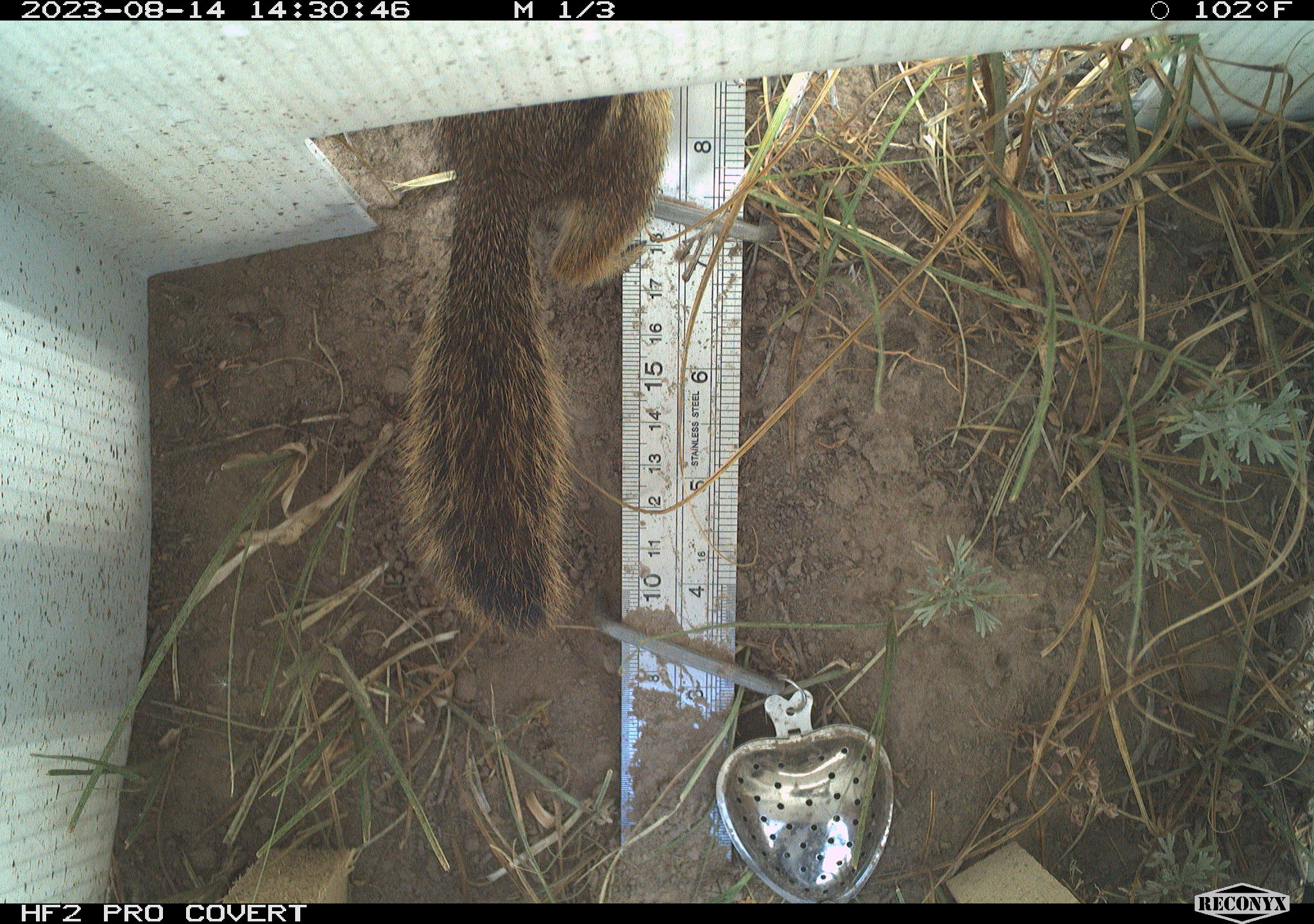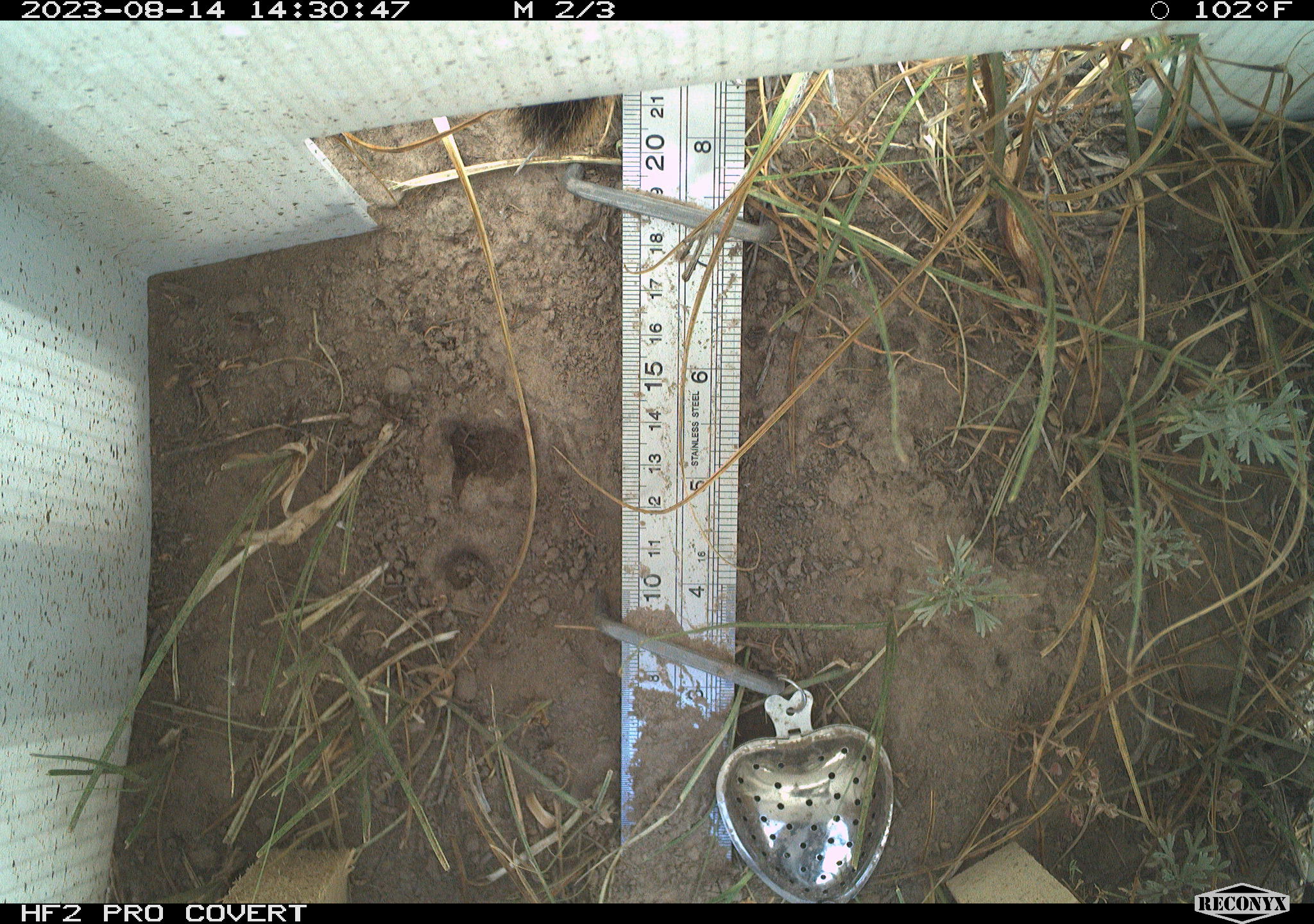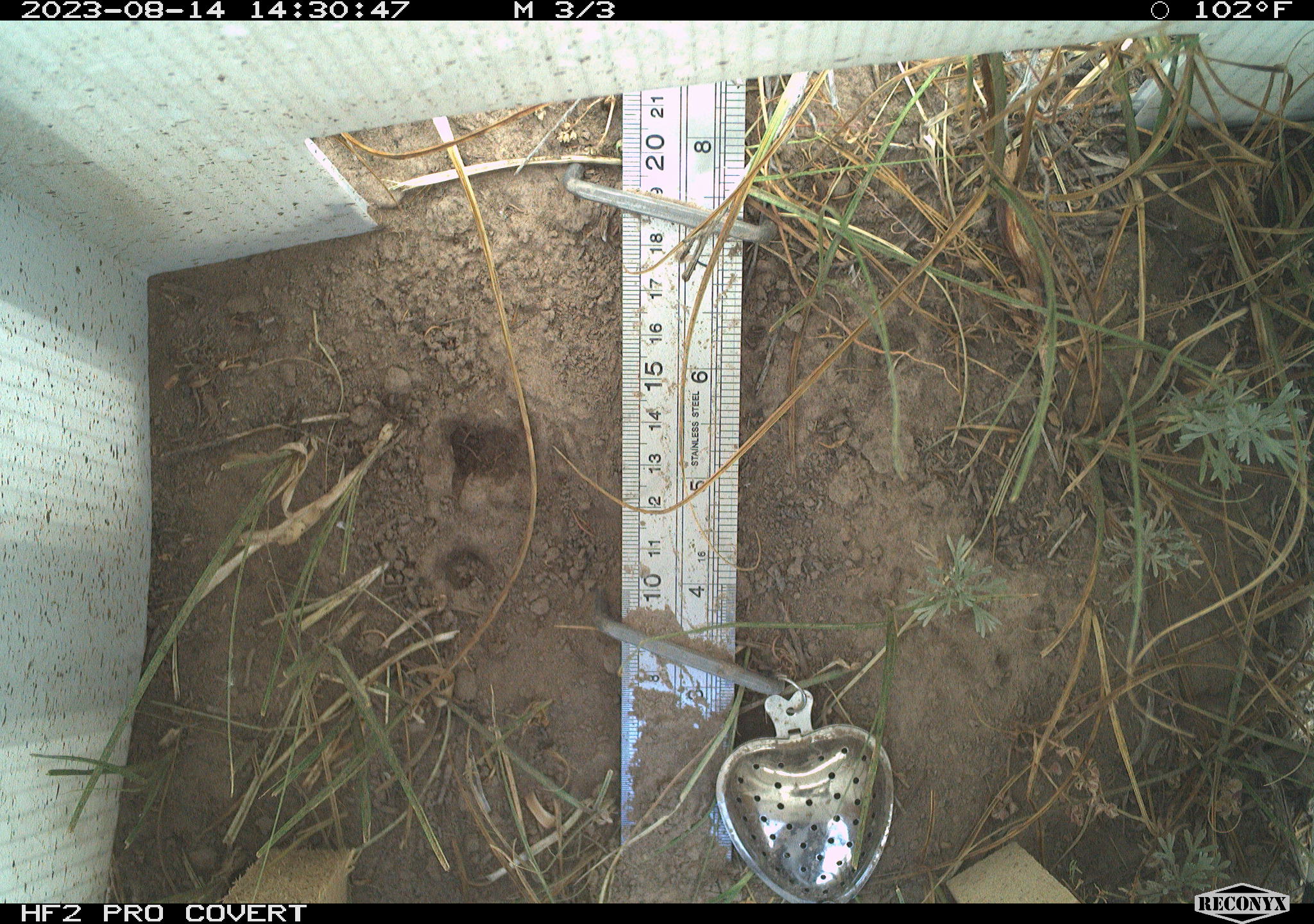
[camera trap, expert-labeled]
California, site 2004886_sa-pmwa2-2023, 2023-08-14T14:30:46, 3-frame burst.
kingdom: Animalia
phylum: Chordata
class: Mammalia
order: Rodentia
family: Sciuridae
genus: Callospermophilus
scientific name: Callospermophilus lateralis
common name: golden mantled ground squirrel